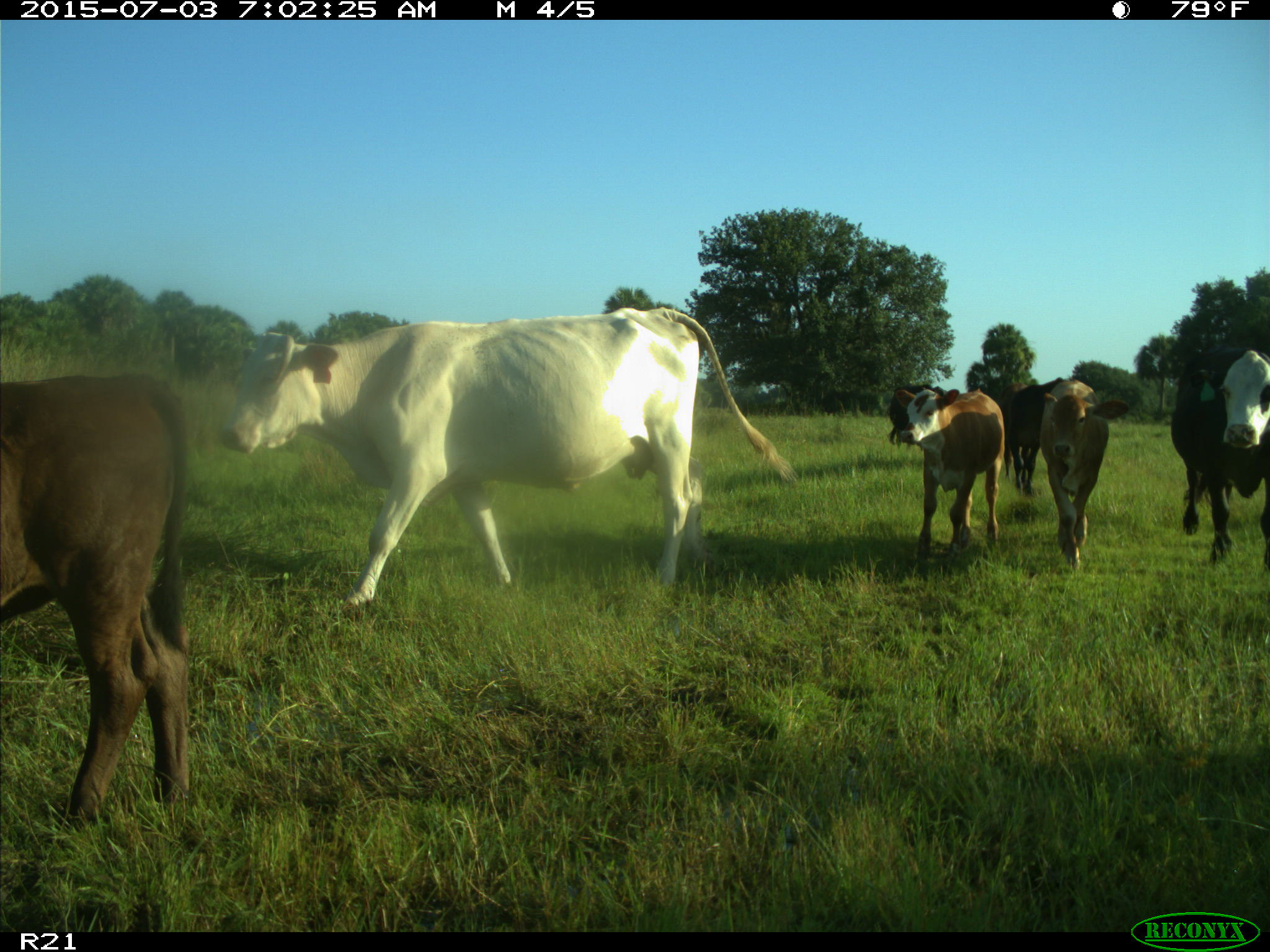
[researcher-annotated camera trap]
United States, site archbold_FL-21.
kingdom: Animalia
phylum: Chordata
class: Mammalia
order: Artiodactyla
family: Bovidae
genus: Bos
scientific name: Bos taurus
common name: domestic cow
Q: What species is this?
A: Bos taurus (domestic cow).